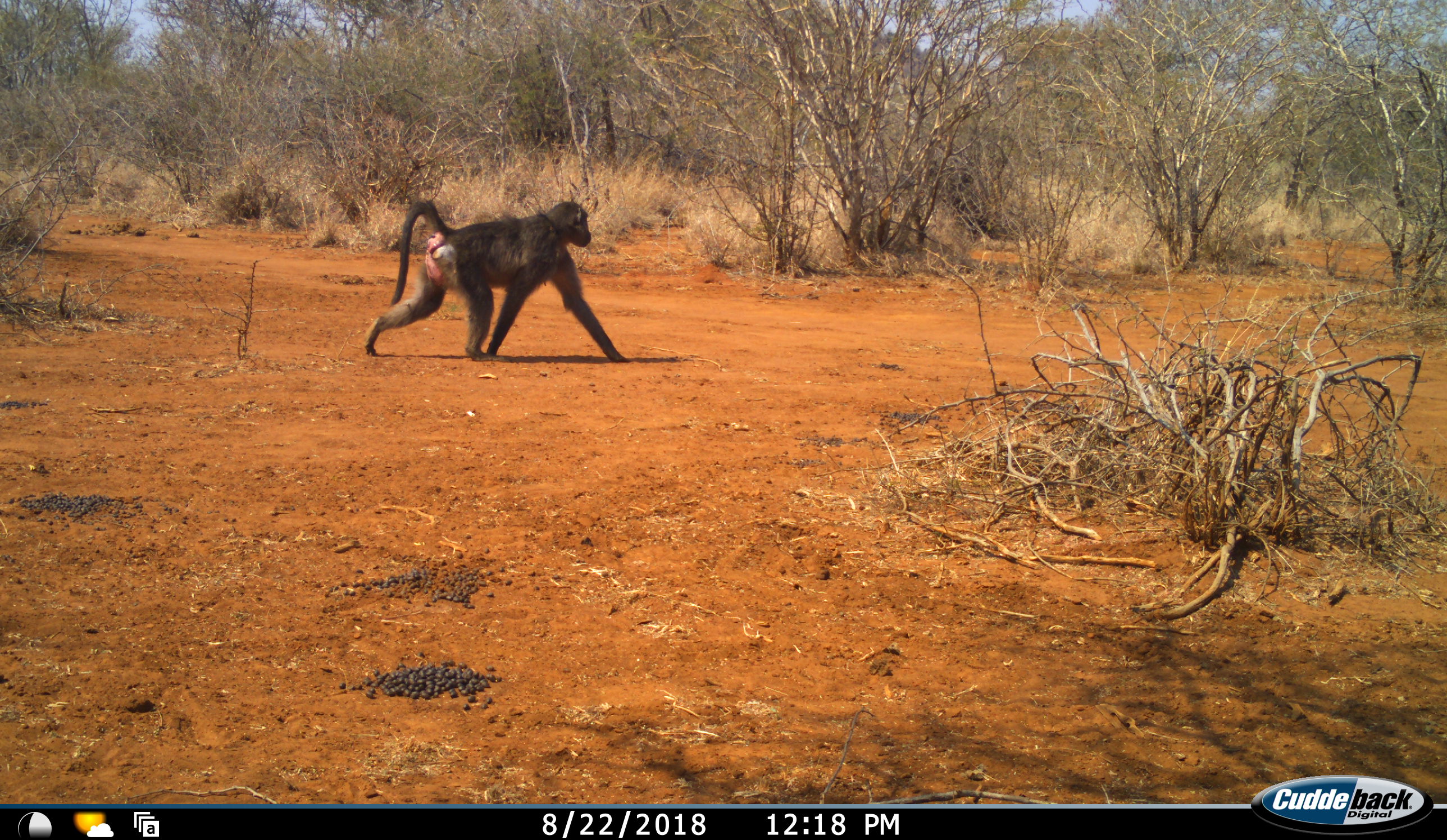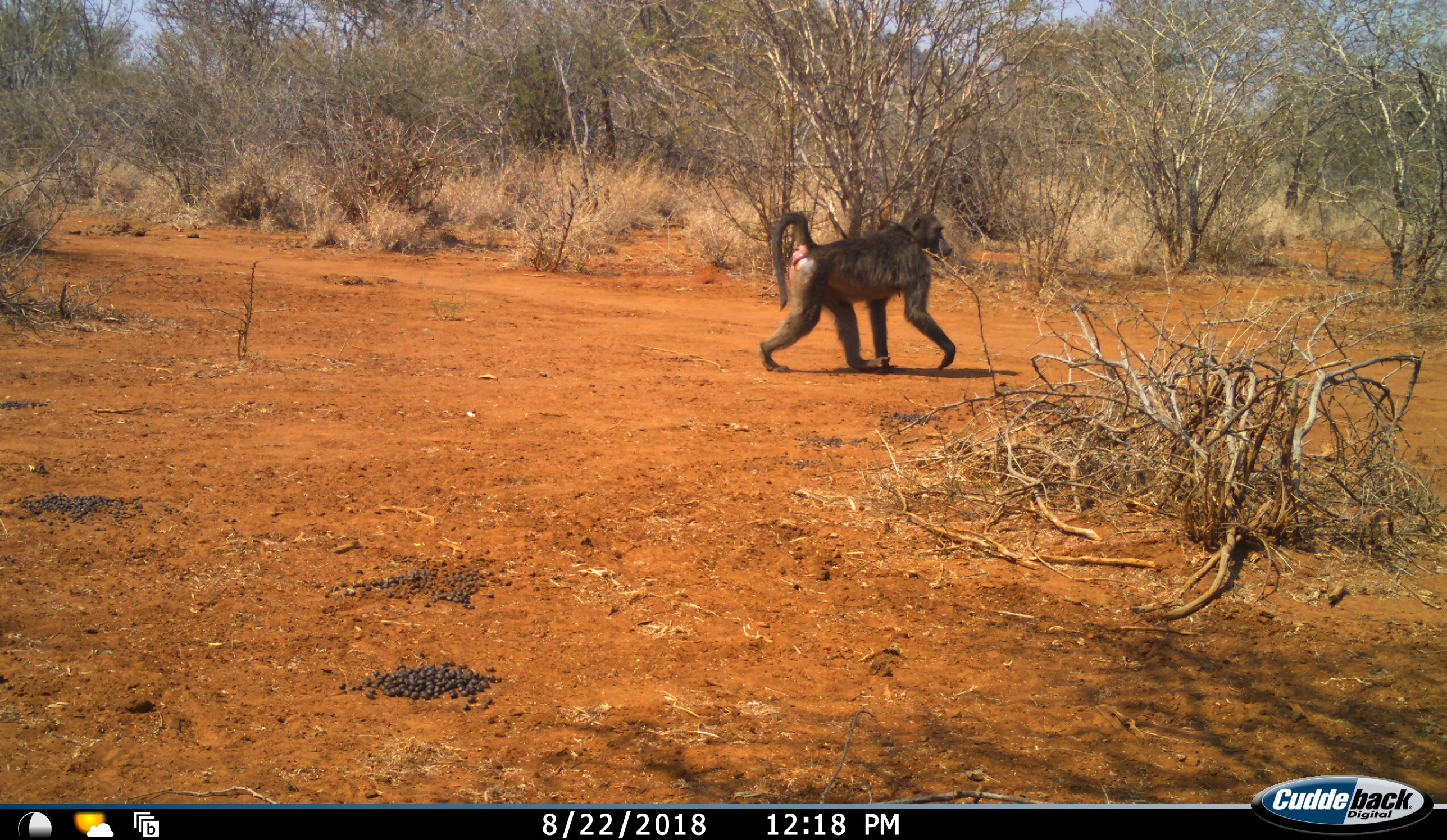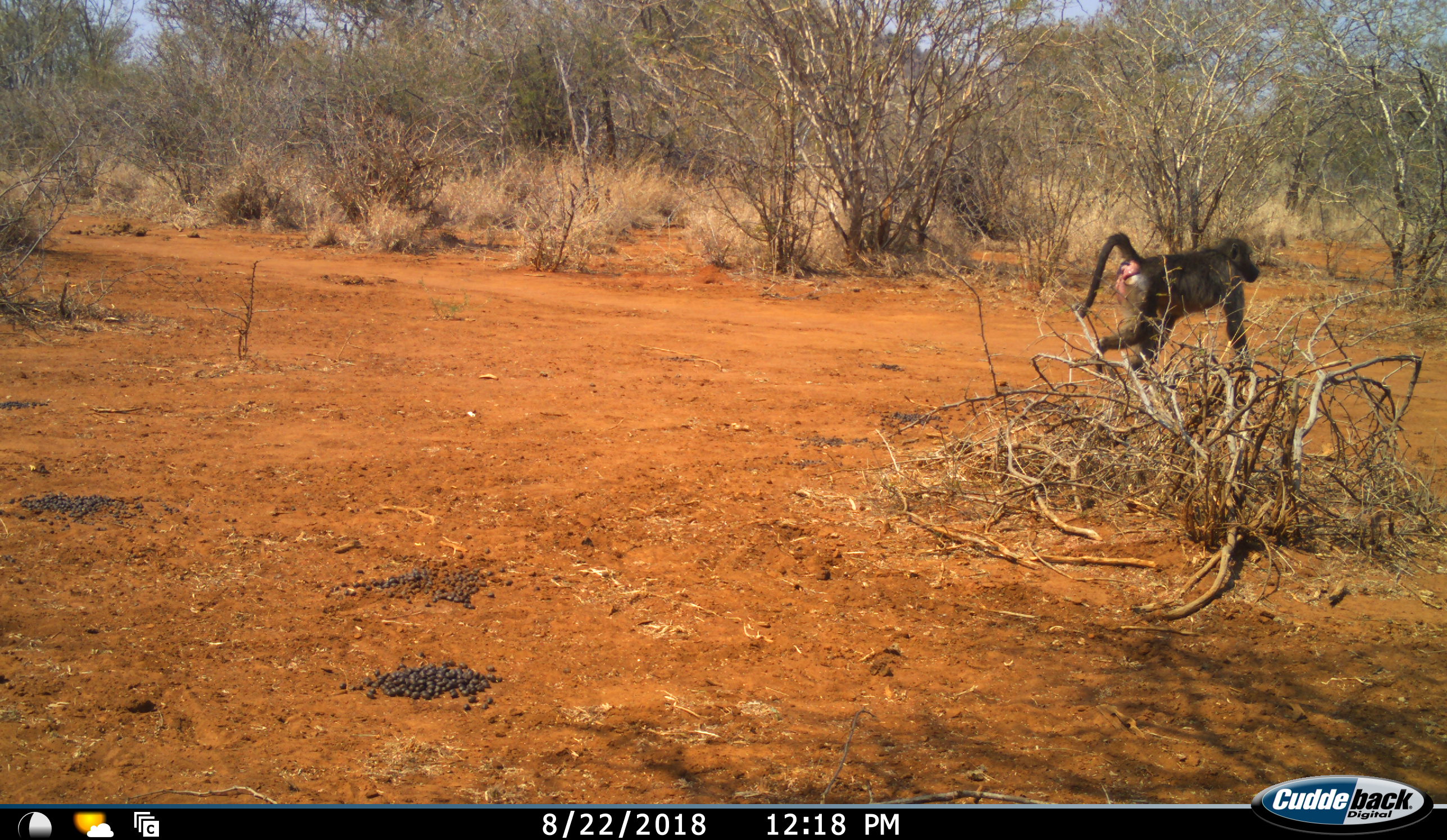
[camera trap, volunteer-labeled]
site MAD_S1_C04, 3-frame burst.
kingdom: Animalia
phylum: Chordata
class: Mammalia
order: Primates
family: Cercopithecidae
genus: Papio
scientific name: Papio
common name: baboon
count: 1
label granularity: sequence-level